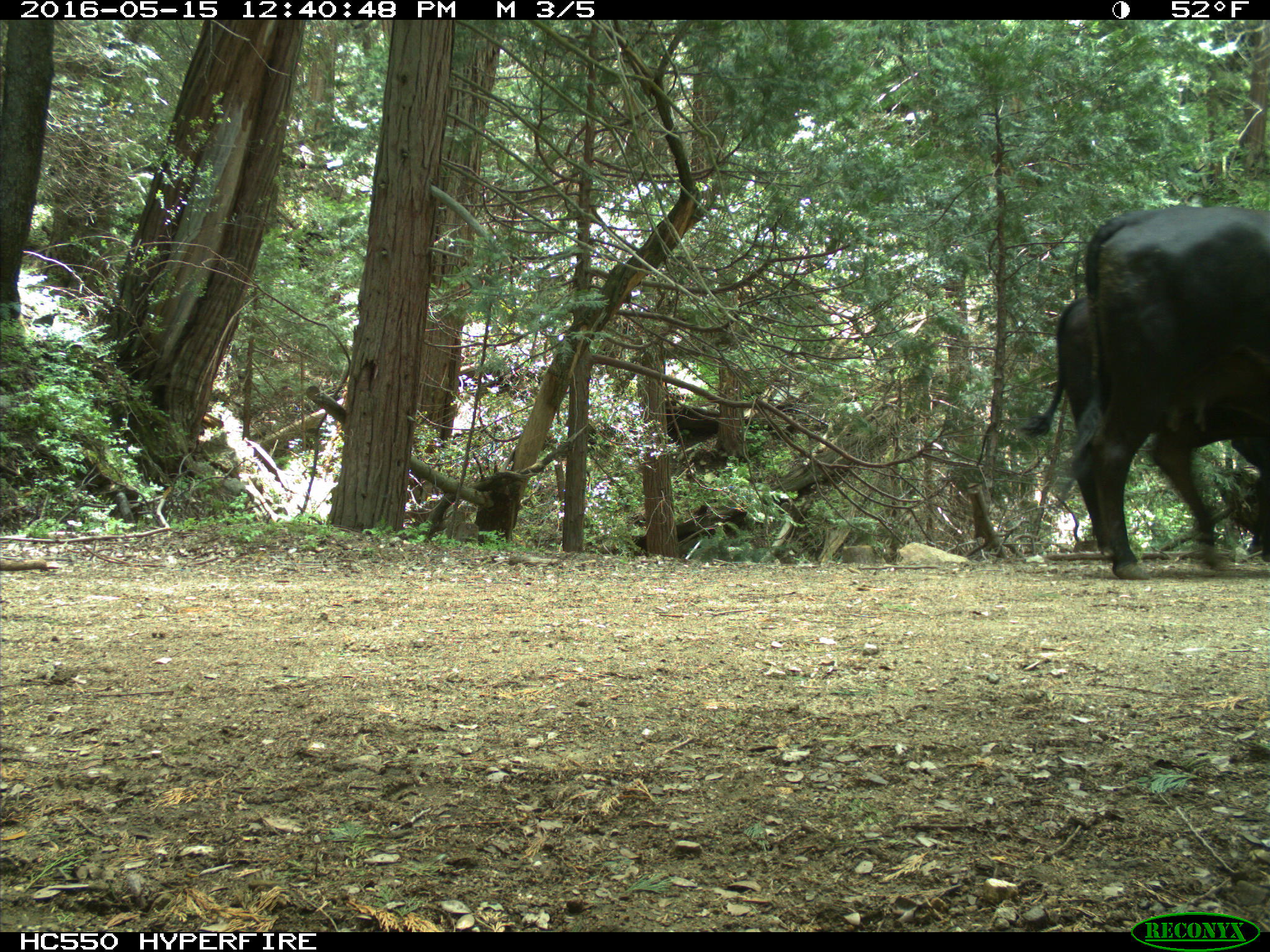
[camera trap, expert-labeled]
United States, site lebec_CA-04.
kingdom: Animalia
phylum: Chordata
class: Mammalia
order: Artiodactyla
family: Bovidae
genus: Bos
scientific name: Bos taurus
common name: domestic cow